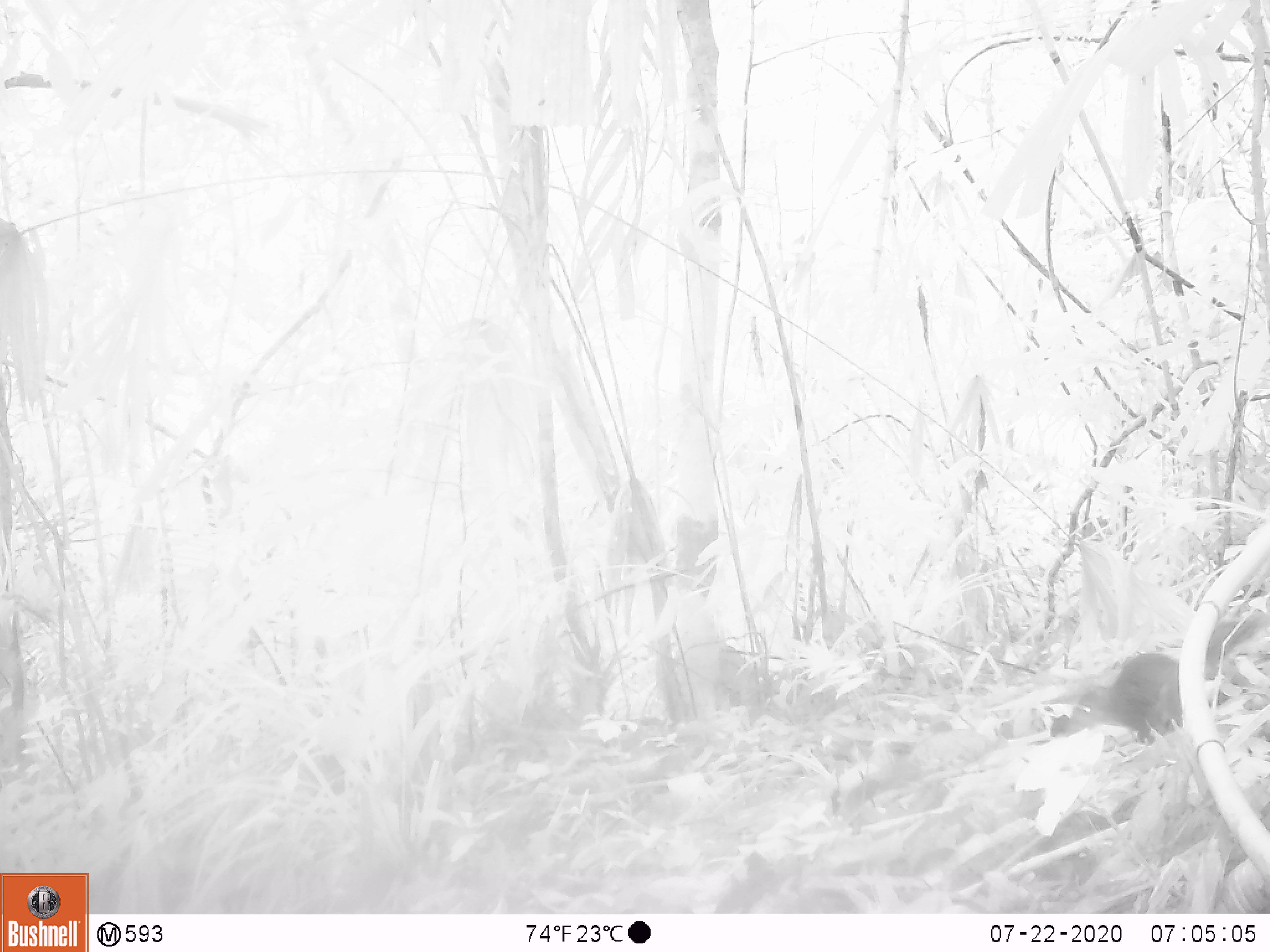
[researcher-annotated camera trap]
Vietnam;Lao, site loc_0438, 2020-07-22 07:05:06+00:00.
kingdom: Animalia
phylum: Chordata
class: Mammalia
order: Rodentia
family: Sciuridae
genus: Dremomys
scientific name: Dremomys rufigenis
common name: red-cheeked squirrel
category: red cheeked squirrel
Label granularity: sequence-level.